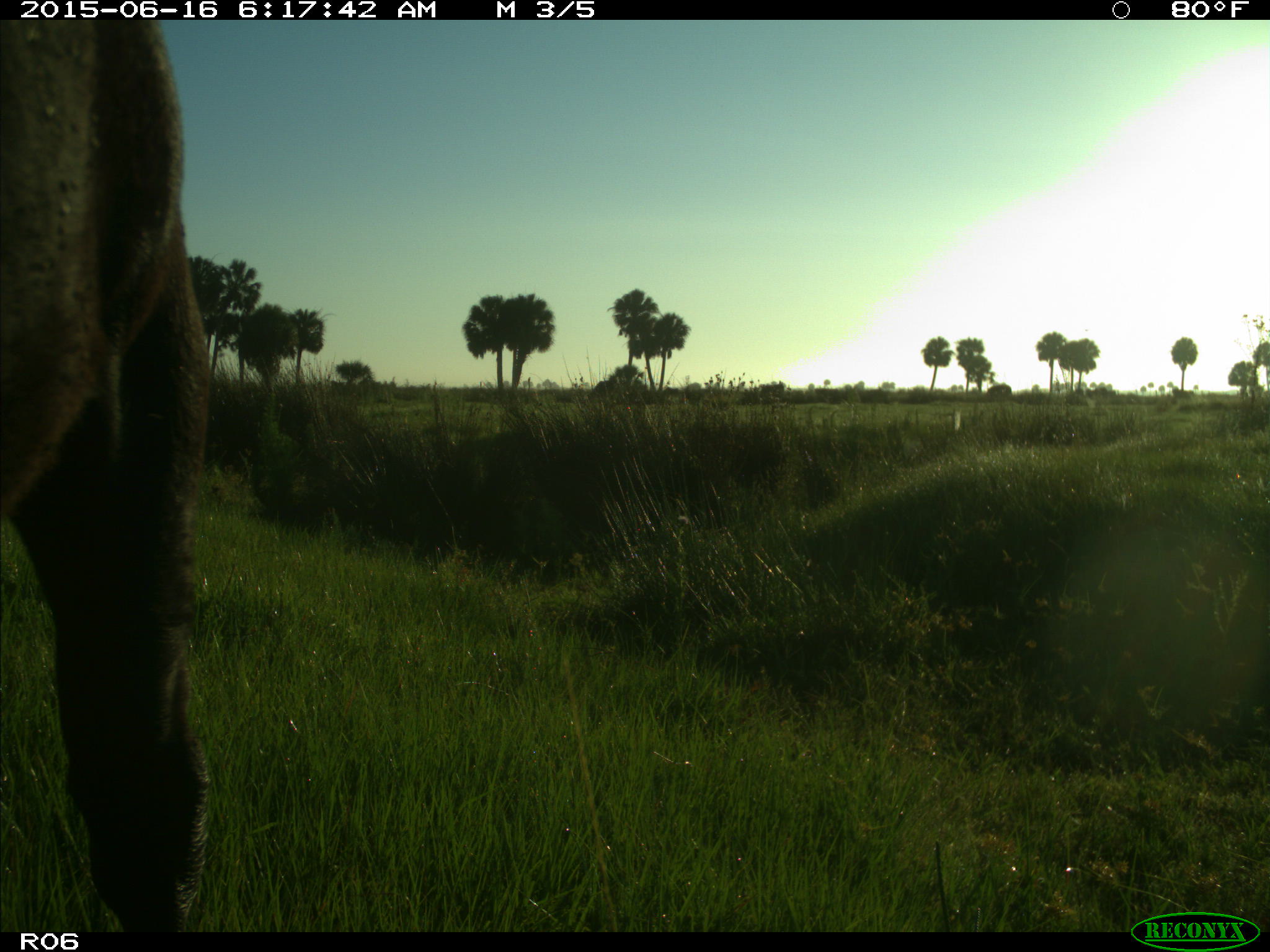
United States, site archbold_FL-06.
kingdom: Animalia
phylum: Chordata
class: Mammalia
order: Artiodactyla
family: Bovidae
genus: Bos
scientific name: Bos taurus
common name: domestic cow